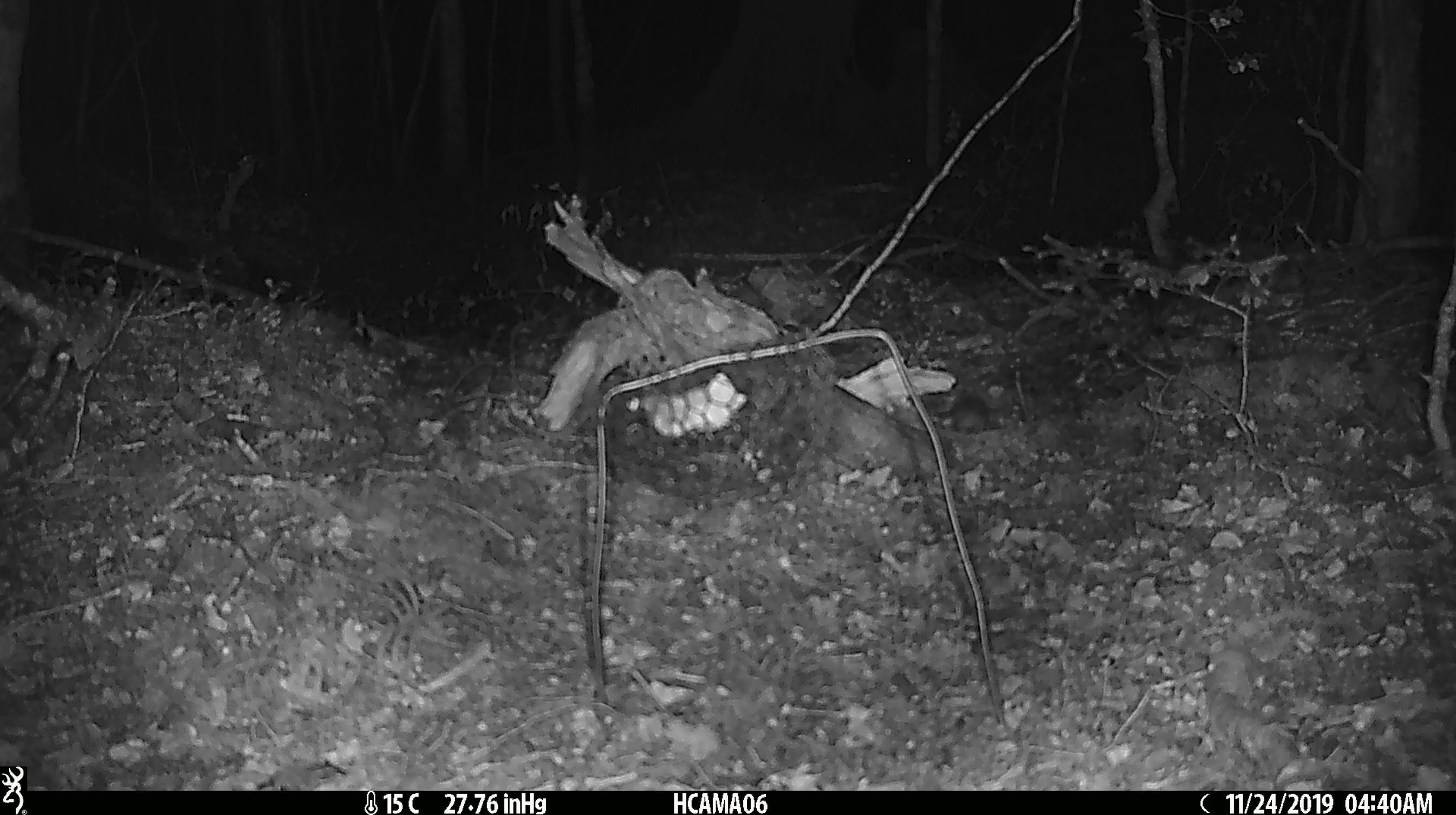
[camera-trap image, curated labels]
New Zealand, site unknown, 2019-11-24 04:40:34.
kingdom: Animalia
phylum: Chordata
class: Mammalia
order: Rodentia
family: Muridae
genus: Mus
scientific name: Mus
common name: mouse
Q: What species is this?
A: Mouse (Mus).